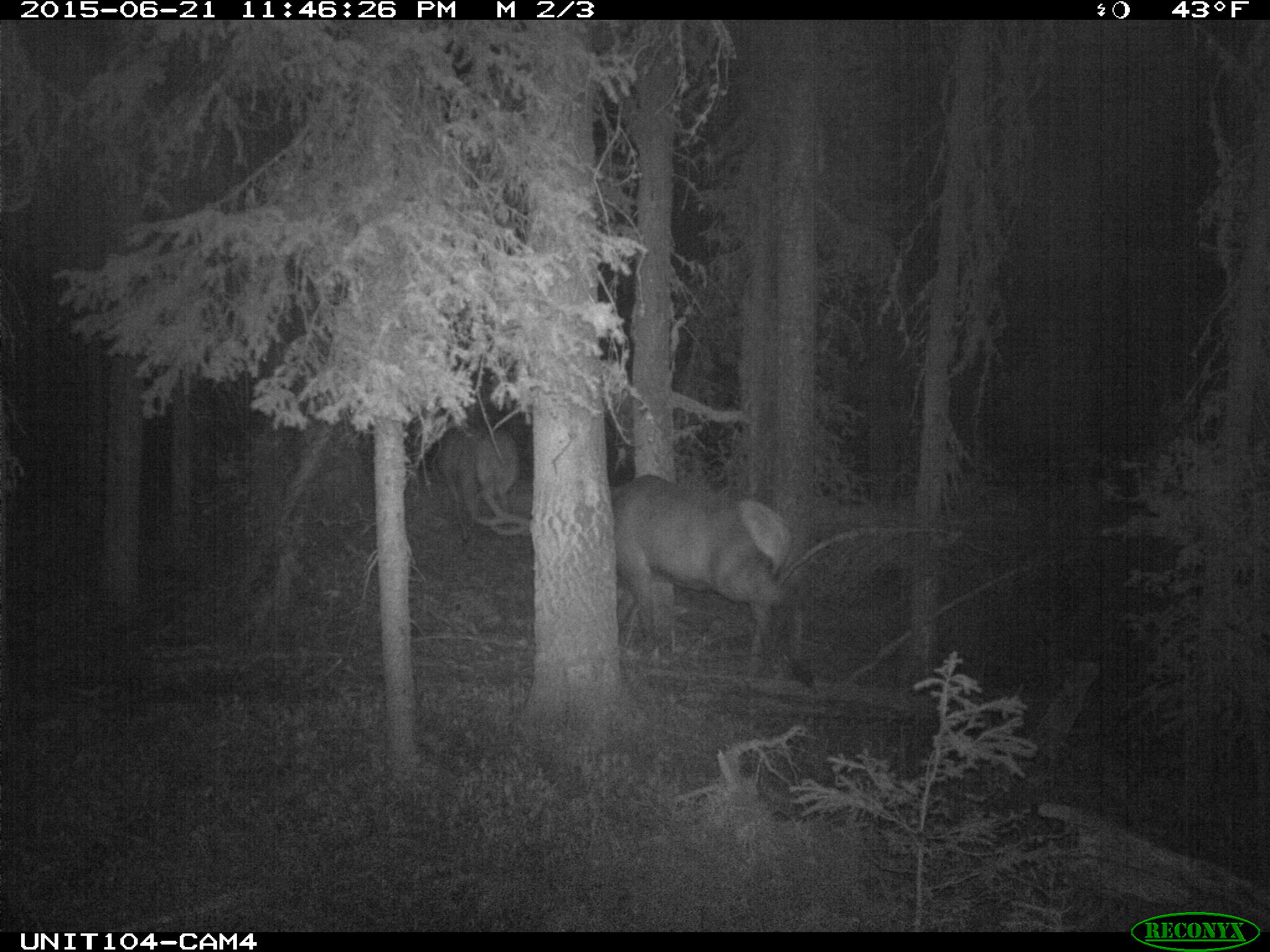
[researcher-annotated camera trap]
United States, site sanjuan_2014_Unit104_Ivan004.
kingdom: Animalia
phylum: Chordata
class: Mammalia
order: Artiodactyla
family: Cervidae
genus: Cervus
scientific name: Cervus elaphus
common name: red deer